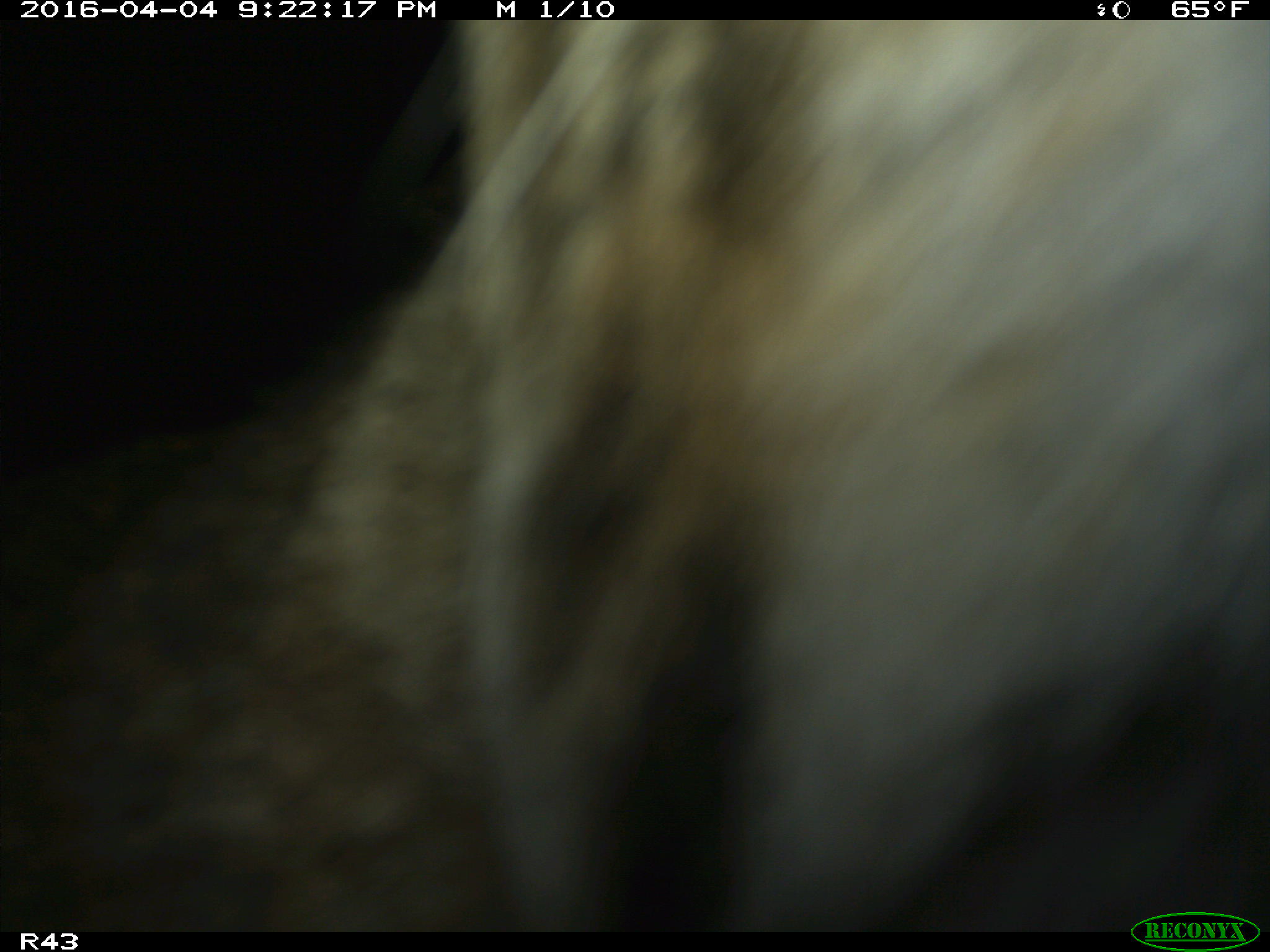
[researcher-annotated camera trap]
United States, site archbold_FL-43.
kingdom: Animalia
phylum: Chordata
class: Mammalia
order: Artiodactyla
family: Suidae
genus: Sus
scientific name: Sus scrofa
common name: wild boar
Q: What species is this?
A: Sus scrofa (wild boar).